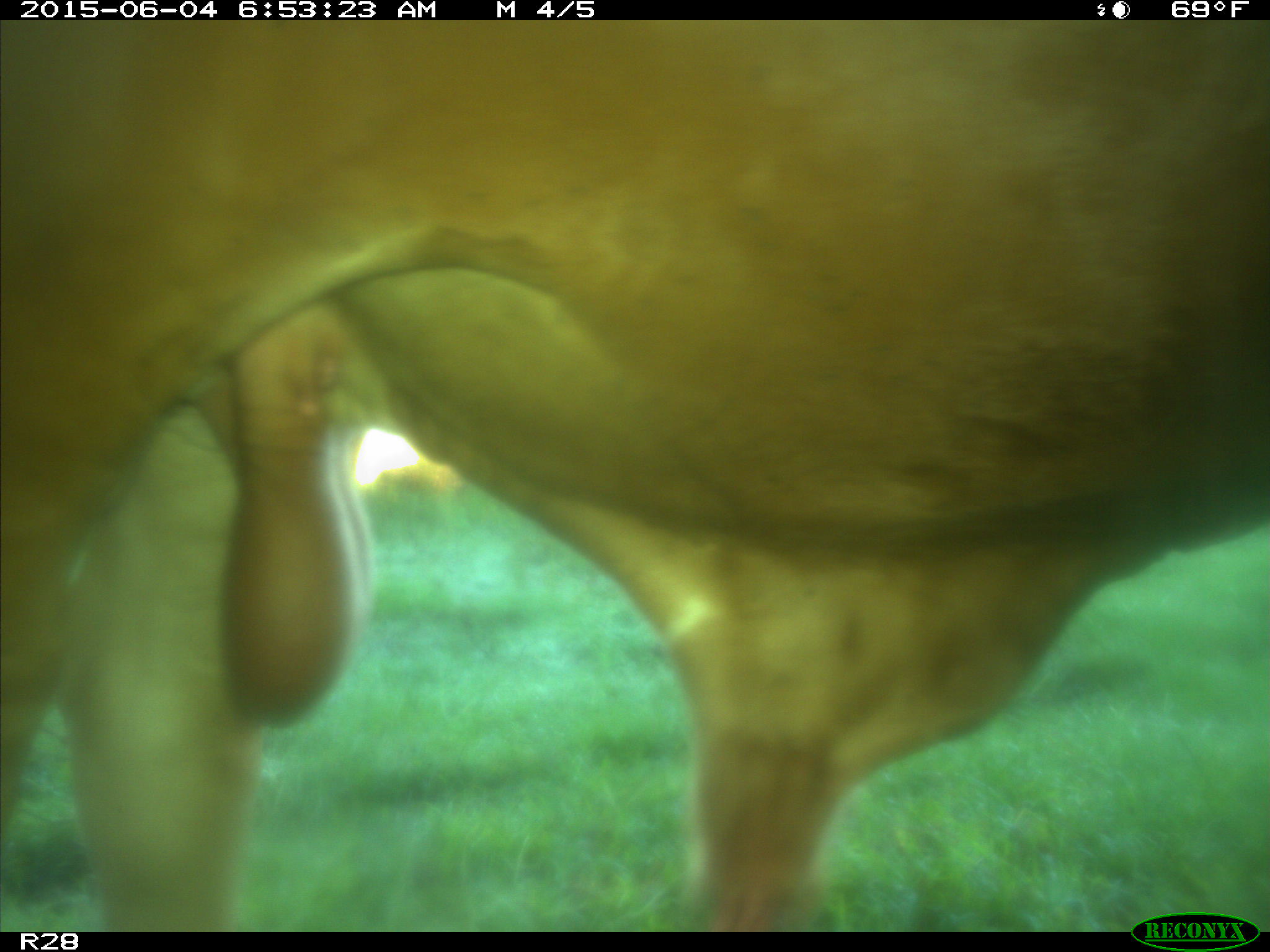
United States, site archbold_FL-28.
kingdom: Animalia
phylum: Chordata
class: Mammalia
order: Artiodactyla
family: Bovidae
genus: Bos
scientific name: Bos taurus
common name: domestic cow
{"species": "Bos taurus (domestic cow)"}